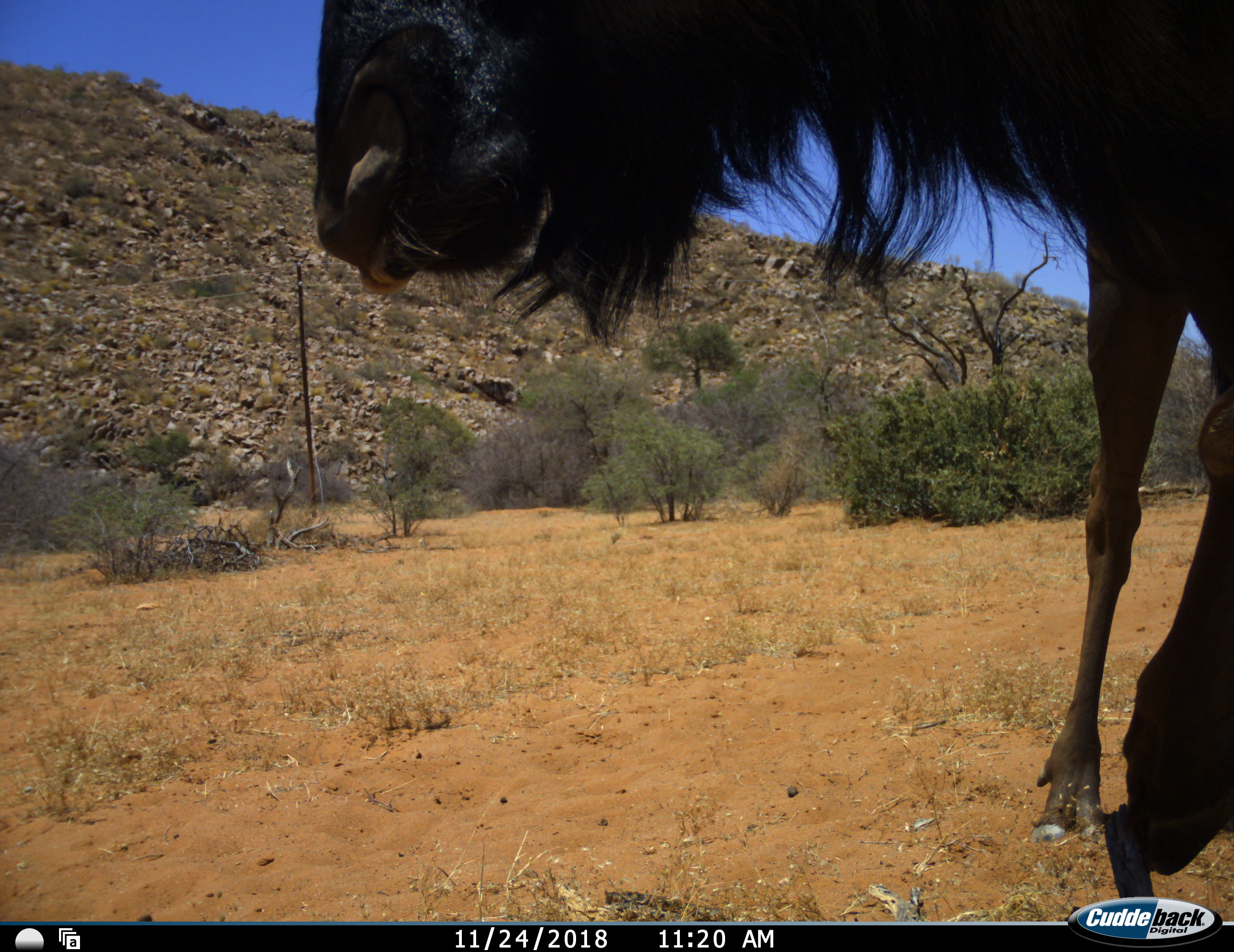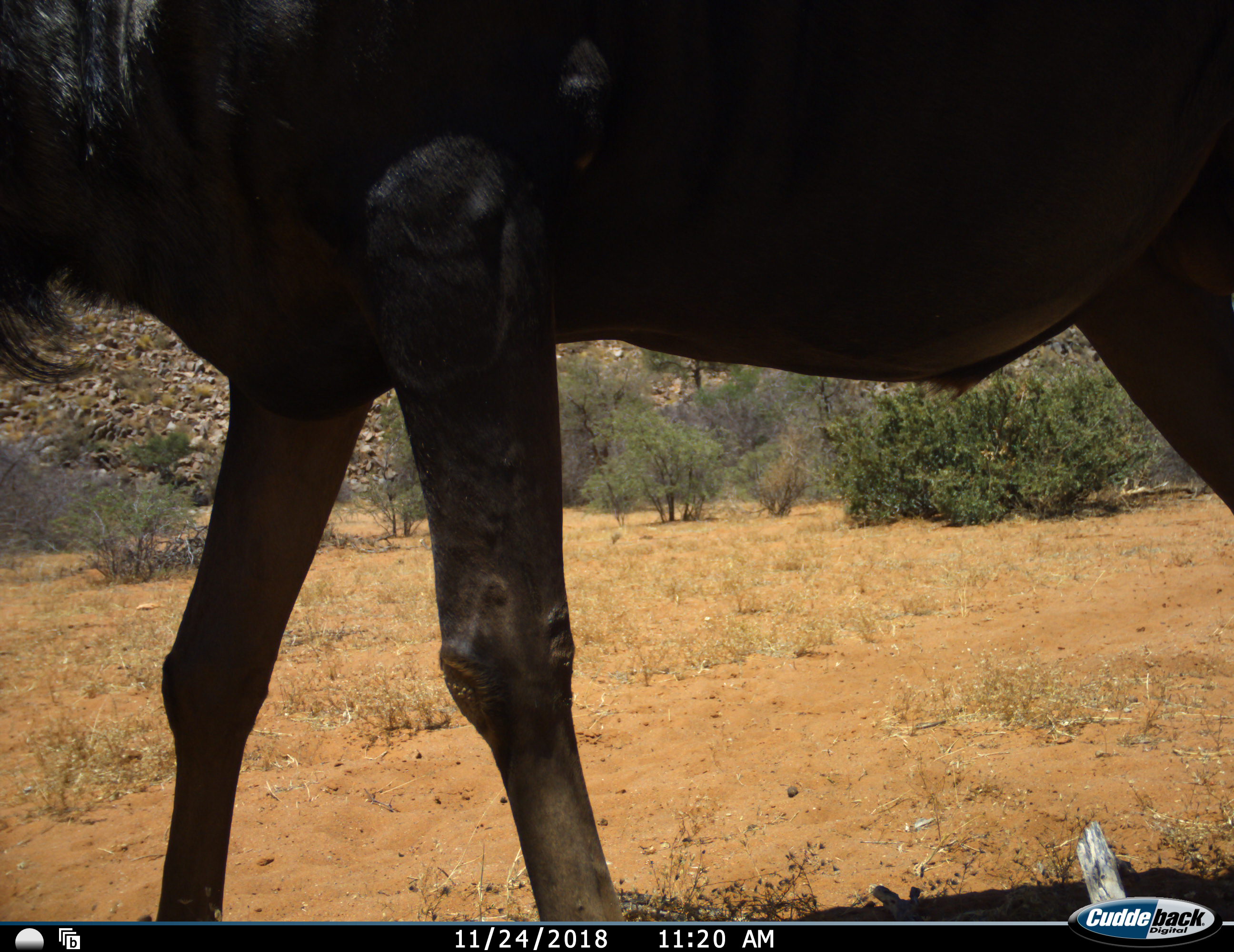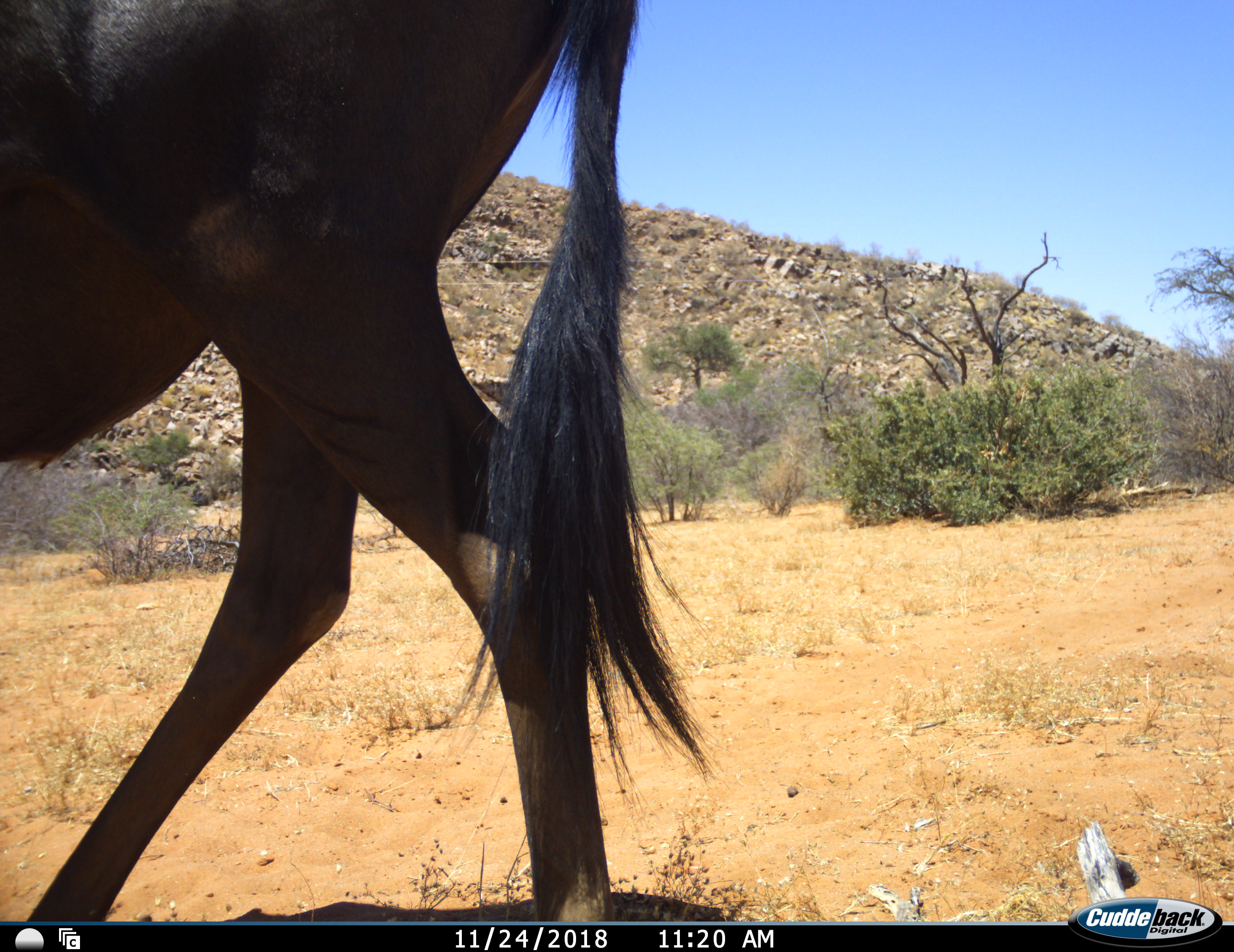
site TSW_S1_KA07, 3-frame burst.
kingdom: Animalia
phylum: Chordata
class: Mammalia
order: Artiodactyla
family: Bovidae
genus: Connochaetes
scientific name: Connochaetes taurinus taurinus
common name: blue wildebeest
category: wildebeestblue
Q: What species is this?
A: Wildebeestblue (blue wildebeest) (Connochaetes taurinus taurinus).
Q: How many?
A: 1.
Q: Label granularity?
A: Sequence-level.